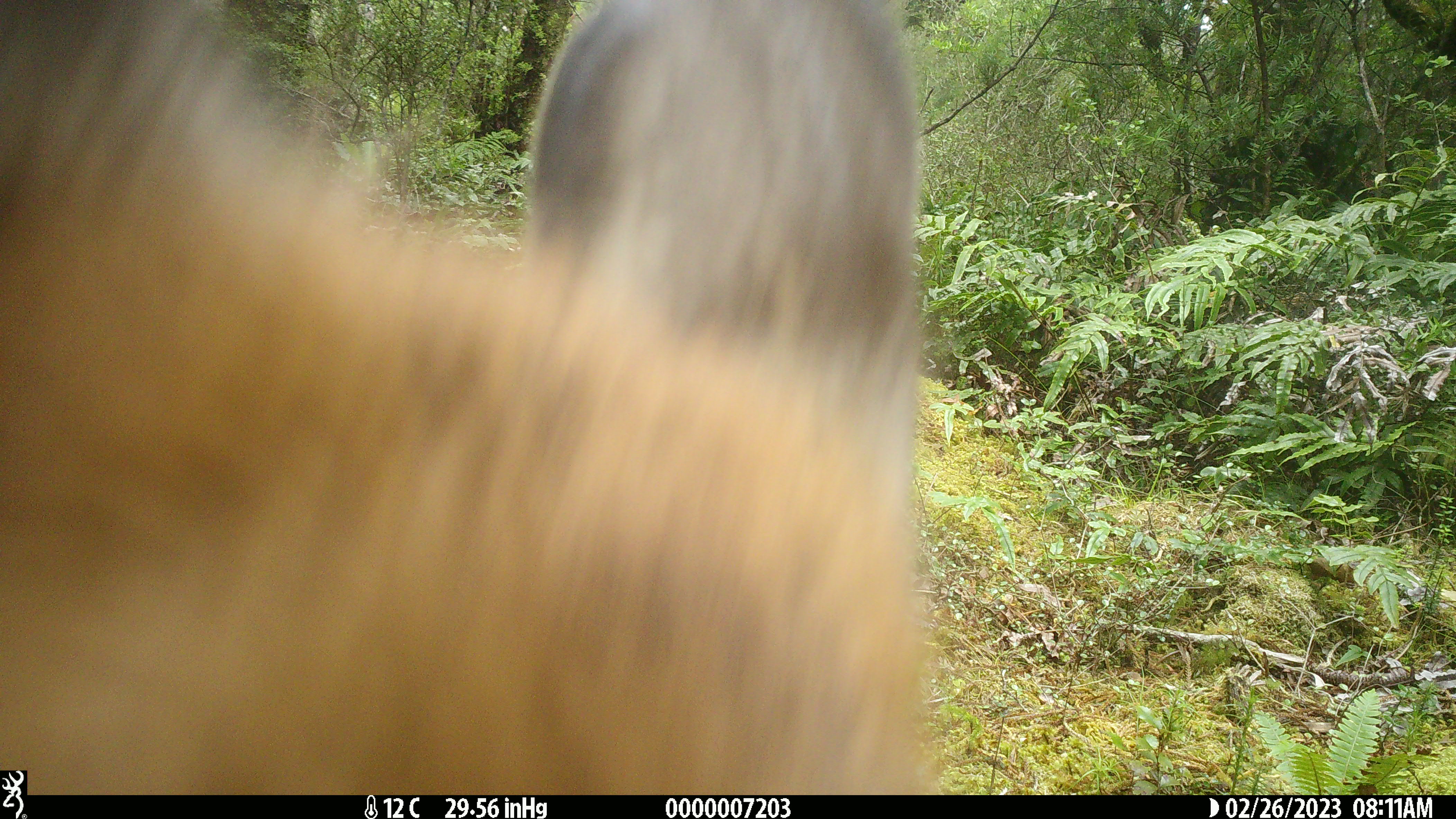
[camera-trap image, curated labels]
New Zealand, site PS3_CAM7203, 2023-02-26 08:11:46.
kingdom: Animalia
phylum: Chordata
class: Mammalia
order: Artiodactyla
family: Cervidae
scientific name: Cervidae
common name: deer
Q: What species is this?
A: Deer (Cervidae).